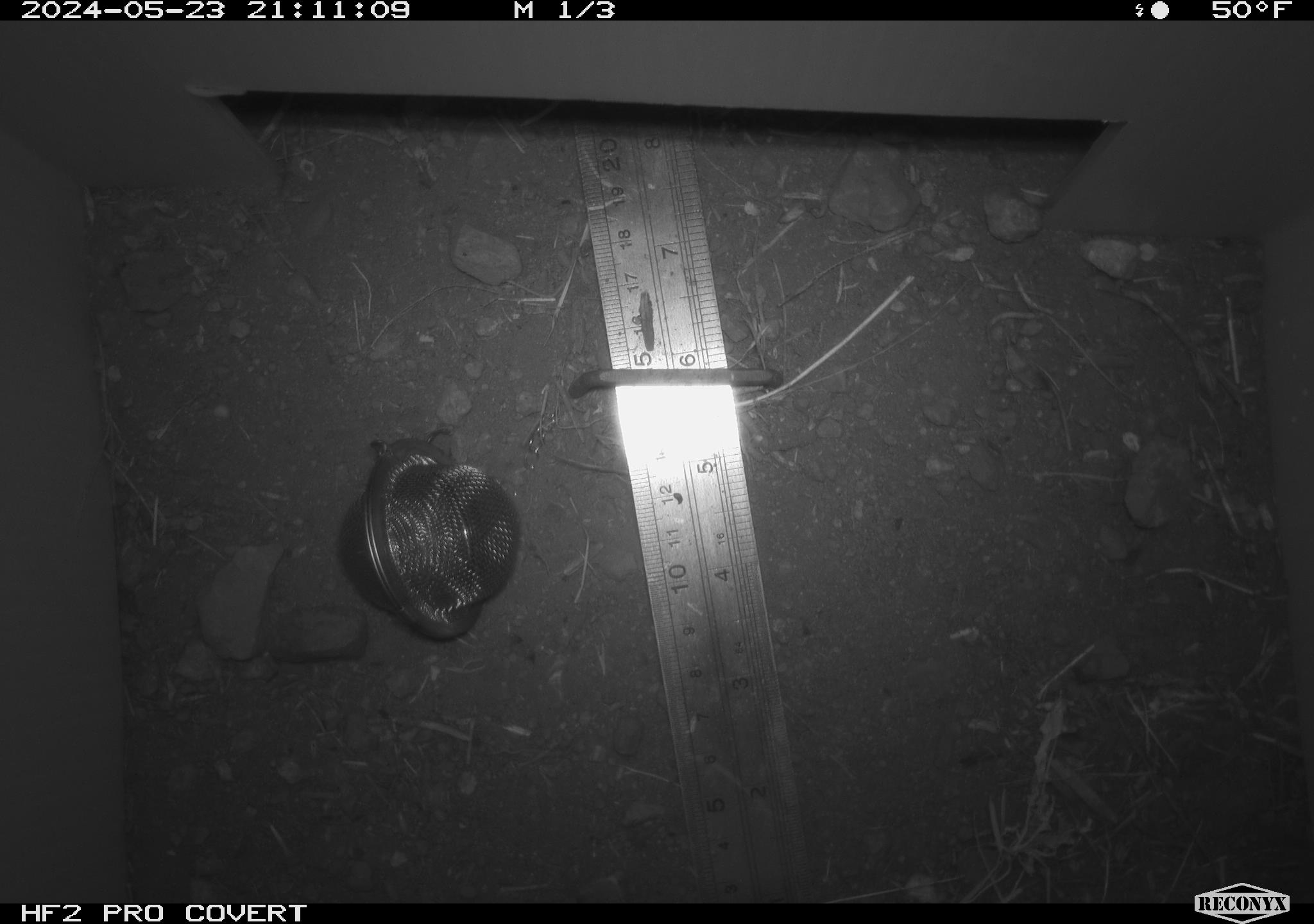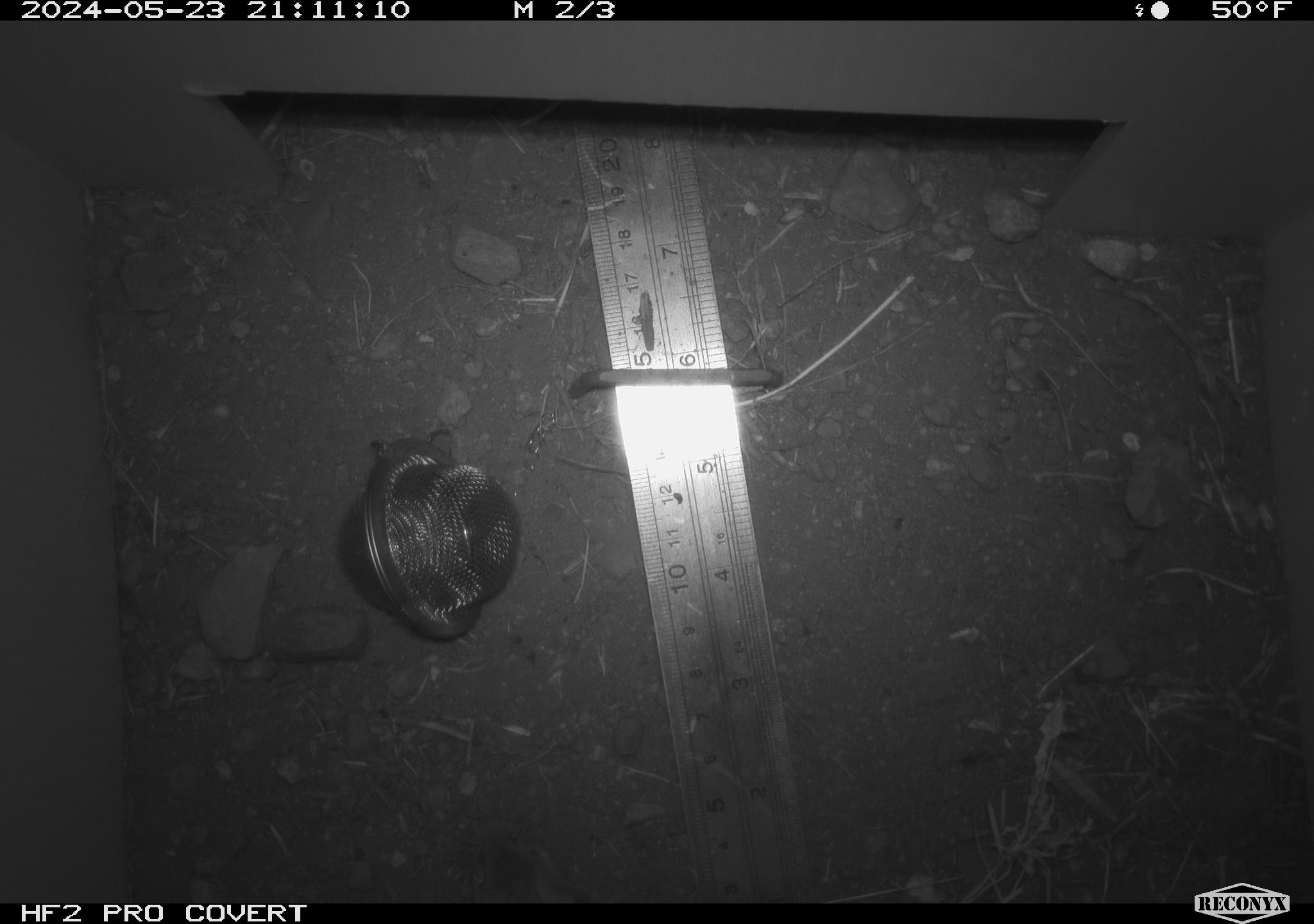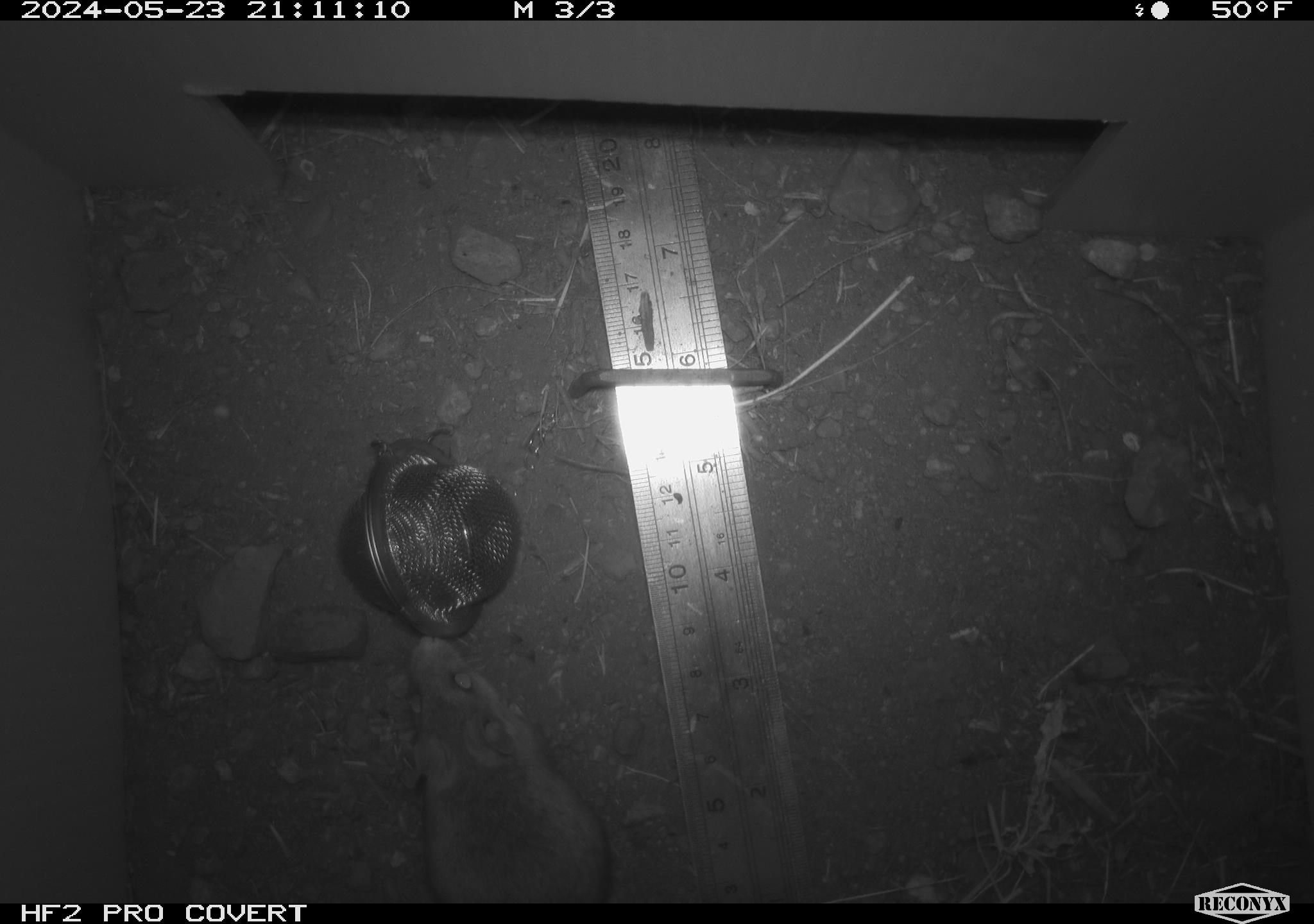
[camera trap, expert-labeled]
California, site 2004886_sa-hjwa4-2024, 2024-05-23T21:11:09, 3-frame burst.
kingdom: Animalia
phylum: Chordata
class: Mammalia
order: Rodentia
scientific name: Rodentia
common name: rodent